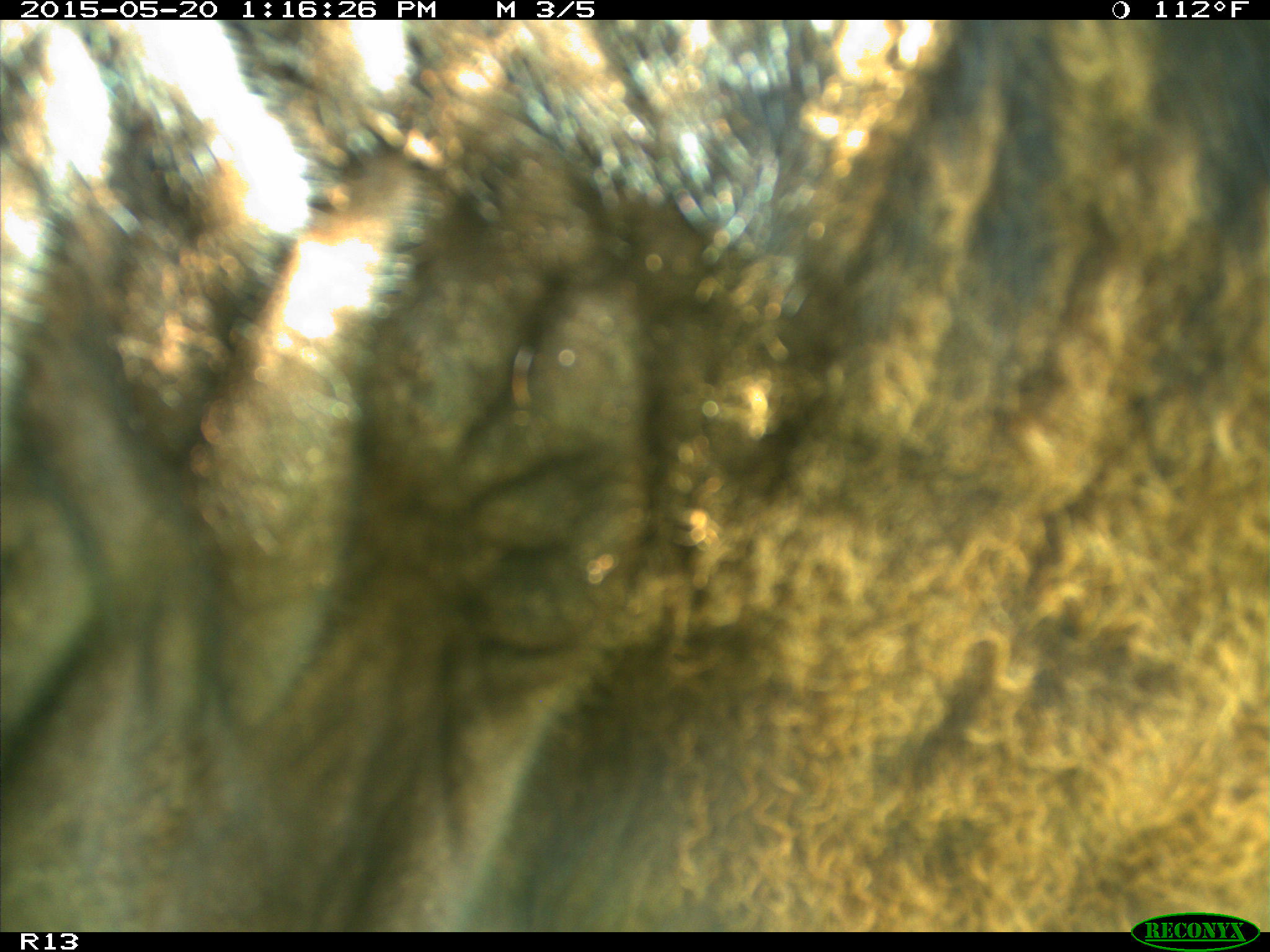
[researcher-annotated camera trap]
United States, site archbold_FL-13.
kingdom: Animalia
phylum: Chordata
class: Mammalia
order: Artiodactyla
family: Bovidae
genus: Bos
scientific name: Bos taurus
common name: domestic cow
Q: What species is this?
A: Bos taurus (domestic cow).